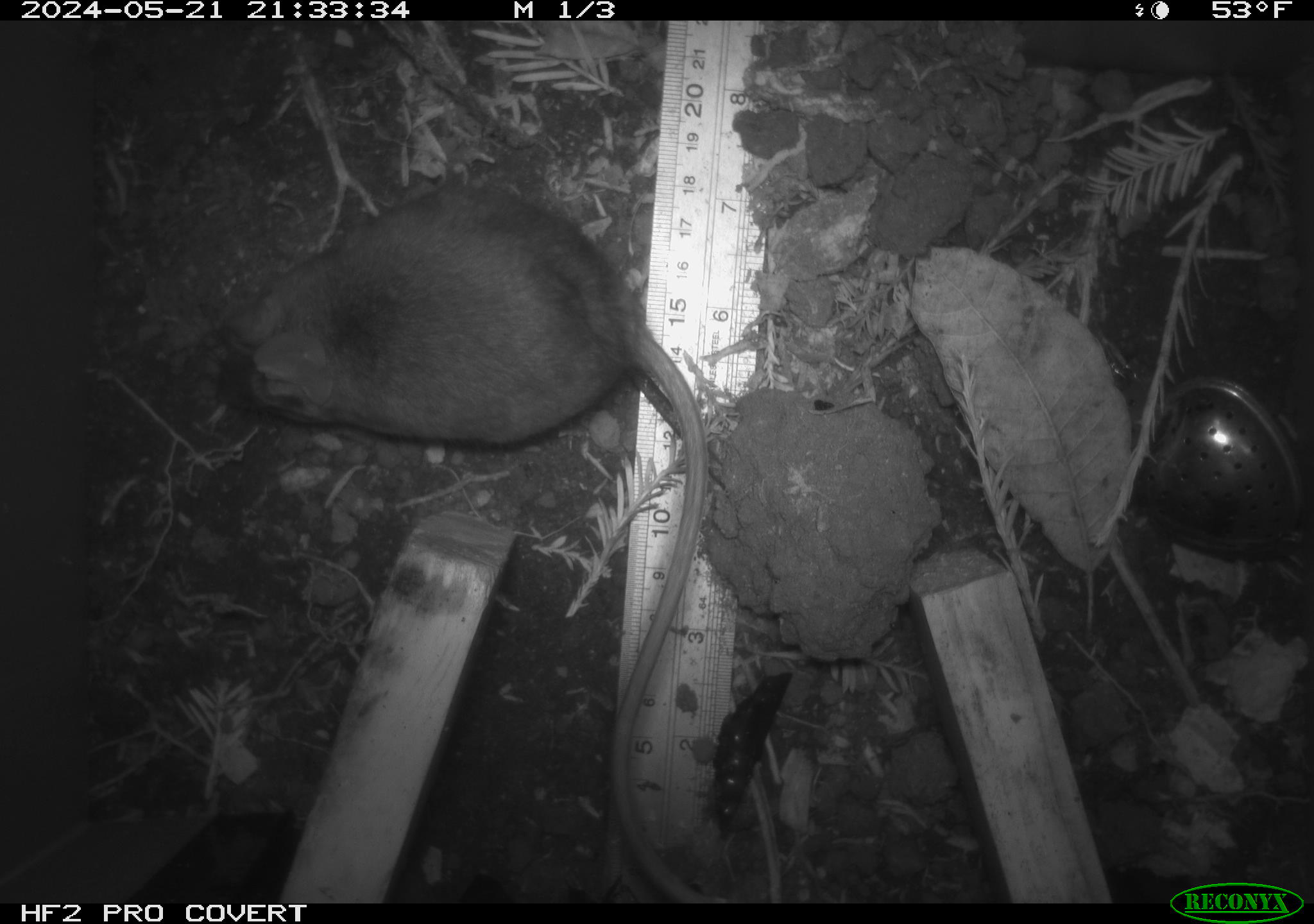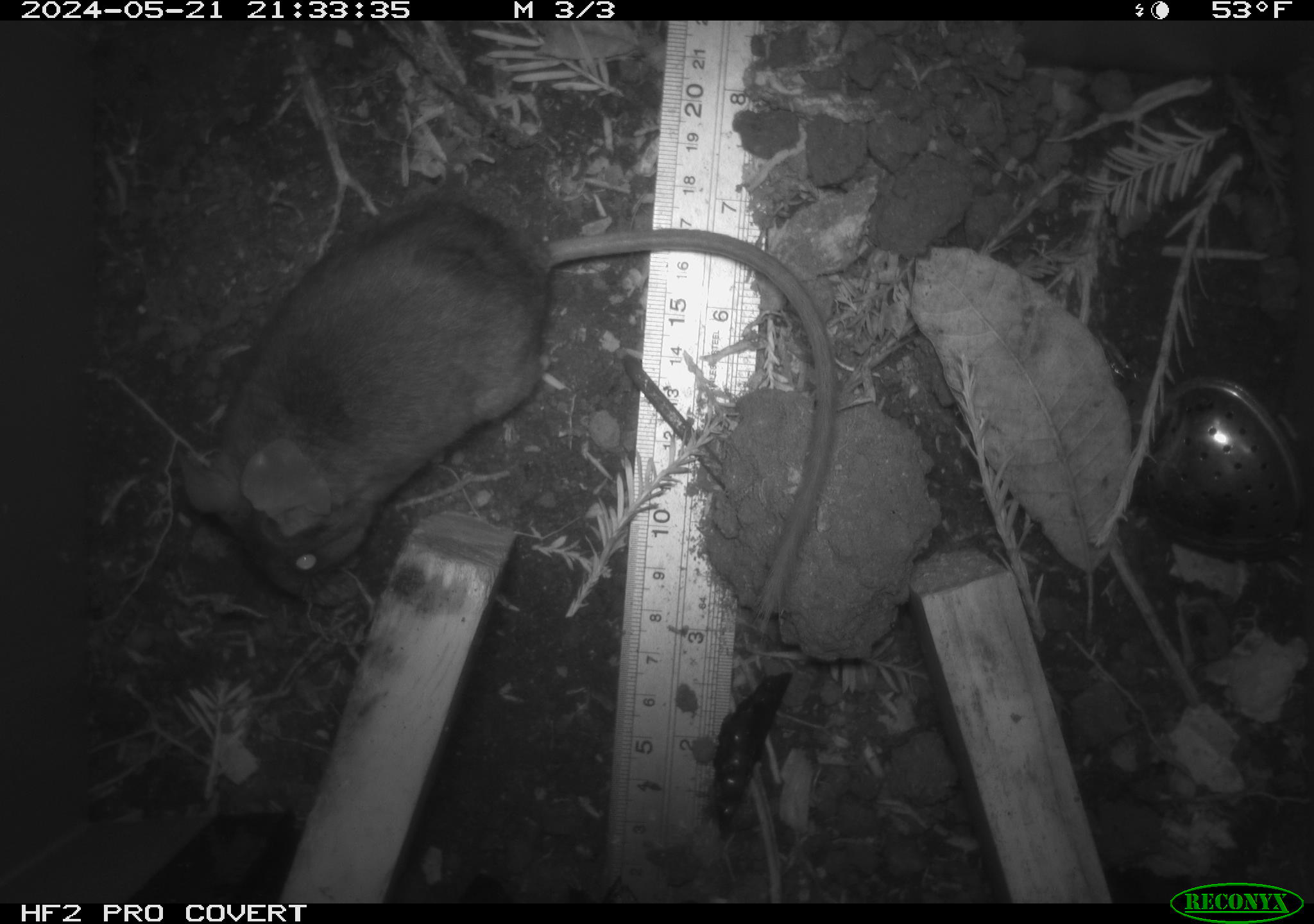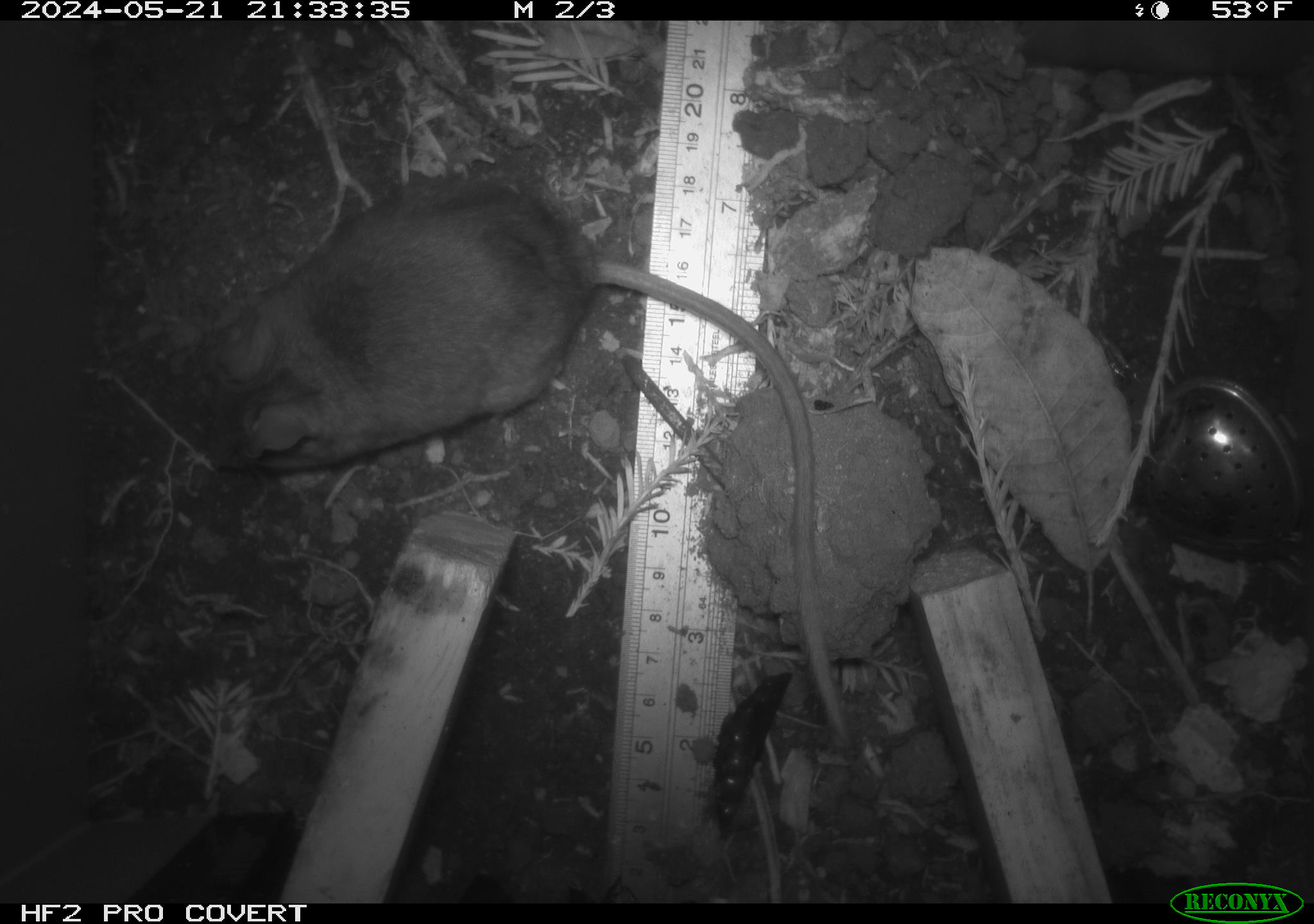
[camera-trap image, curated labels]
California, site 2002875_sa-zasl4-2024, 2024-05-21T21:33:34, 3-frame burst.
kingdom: Animalia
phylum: Chordata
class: Mammalia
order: Rodentia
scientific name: Rodentia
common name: rodent